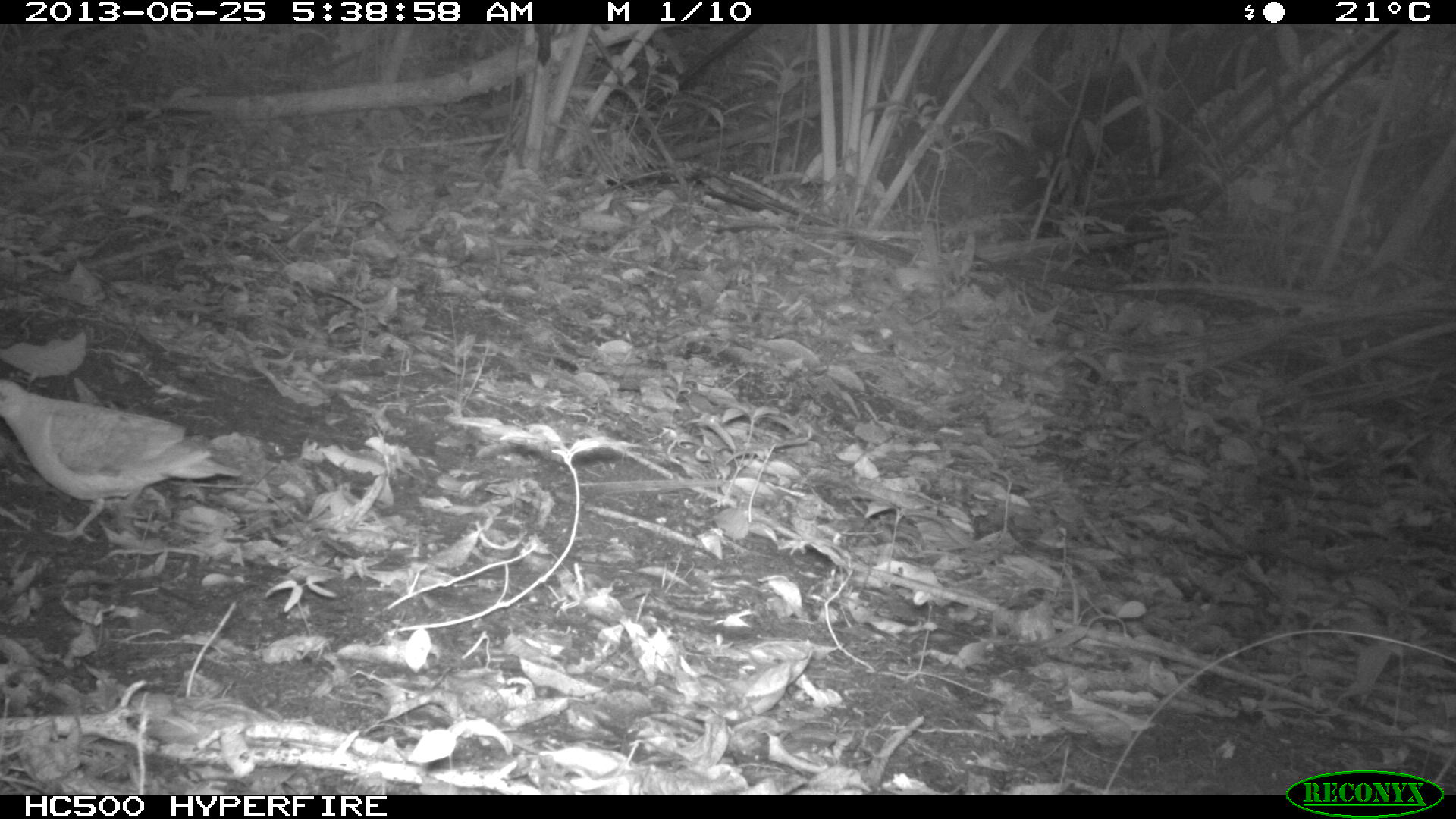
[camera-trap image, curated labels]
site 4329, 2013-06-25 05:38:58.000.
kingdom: Animalia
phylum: Chordata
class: Aves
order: Columbiformes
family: Columbidae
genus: Geotrygon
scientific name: Geotrygon montana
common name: ruddy quail-dove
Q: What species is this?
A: Geotrygon montana (ruddy quail-dove).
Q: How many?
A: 1.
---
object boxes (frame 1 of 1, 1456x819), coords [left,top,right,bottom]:
geotrygon montana: [0,377,241,543]